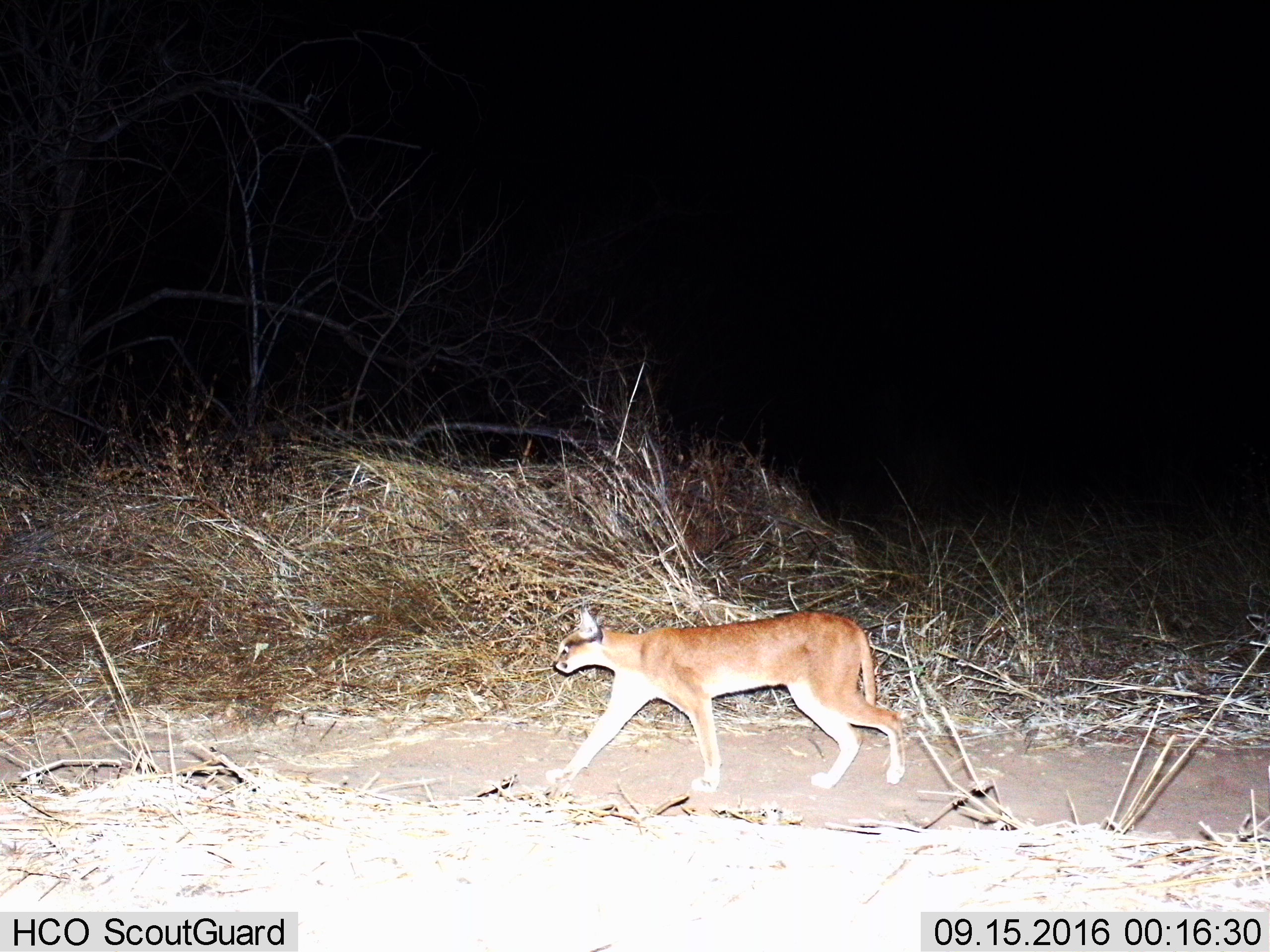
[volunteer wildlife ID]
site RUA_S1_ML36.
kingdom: Animalia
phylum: Chordata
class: Mammalia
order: Carnivora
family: Felidae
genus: Caracal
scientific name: Caracal caracal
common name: caracal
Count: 1.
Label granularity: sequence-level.